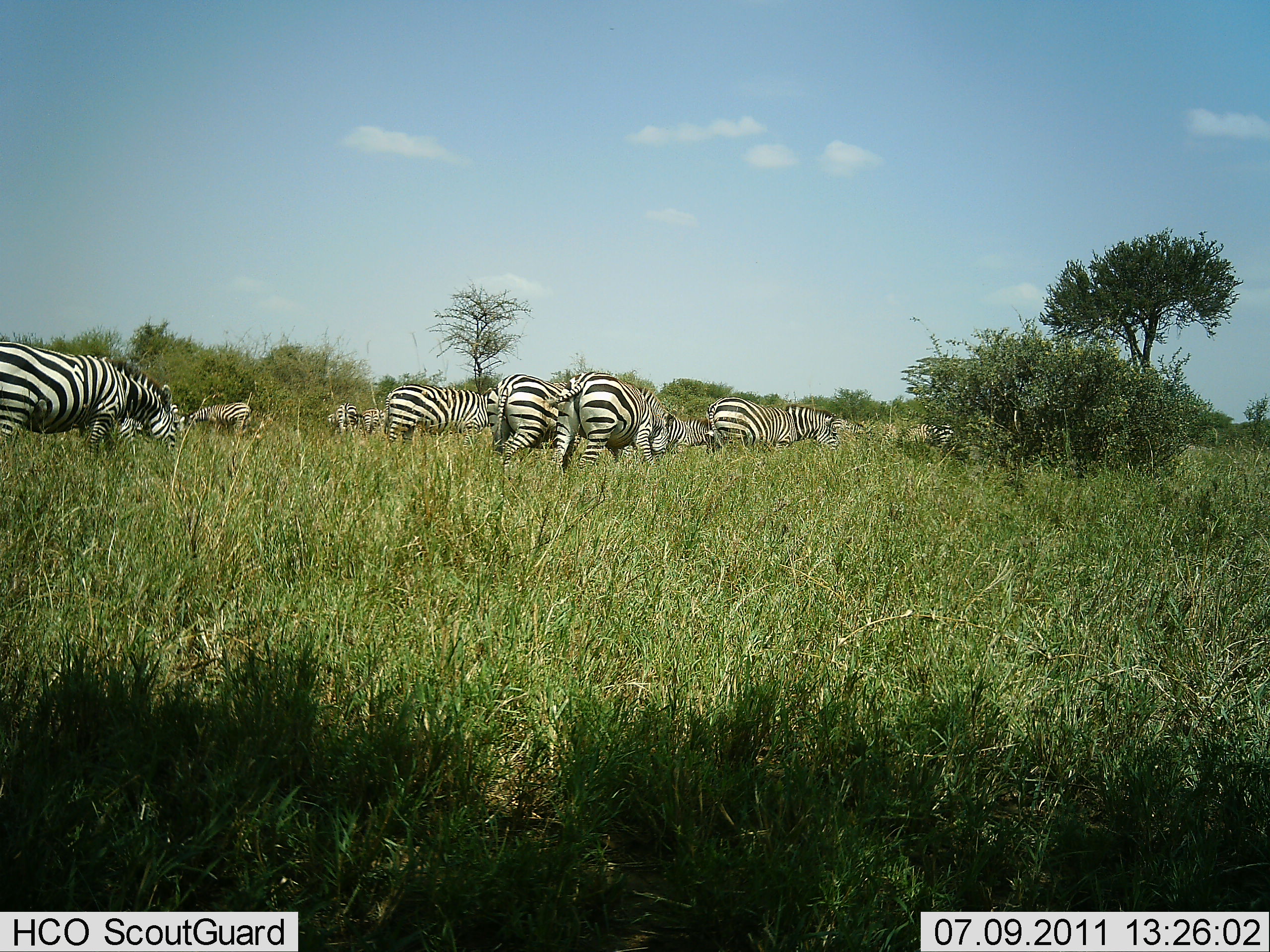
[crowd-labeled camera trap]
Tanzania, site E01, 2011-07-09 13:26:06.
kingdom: Animalia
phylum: Chordata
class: Mammalia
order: Perissodactyla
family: Equidae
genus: Equus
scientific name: Equus quagga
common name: plains zebra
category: zebra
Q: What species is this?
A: Zebra (plains zebra) (Equus quagga).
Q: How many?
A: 9.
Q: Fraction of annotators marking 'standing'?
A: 36%.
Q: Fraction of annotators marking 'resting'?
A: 0%.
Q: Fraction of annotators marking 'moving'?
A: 18%.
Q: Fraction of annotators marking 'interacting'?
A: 0%.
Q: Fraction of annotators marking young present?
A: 0%.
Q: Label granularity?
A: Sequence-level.